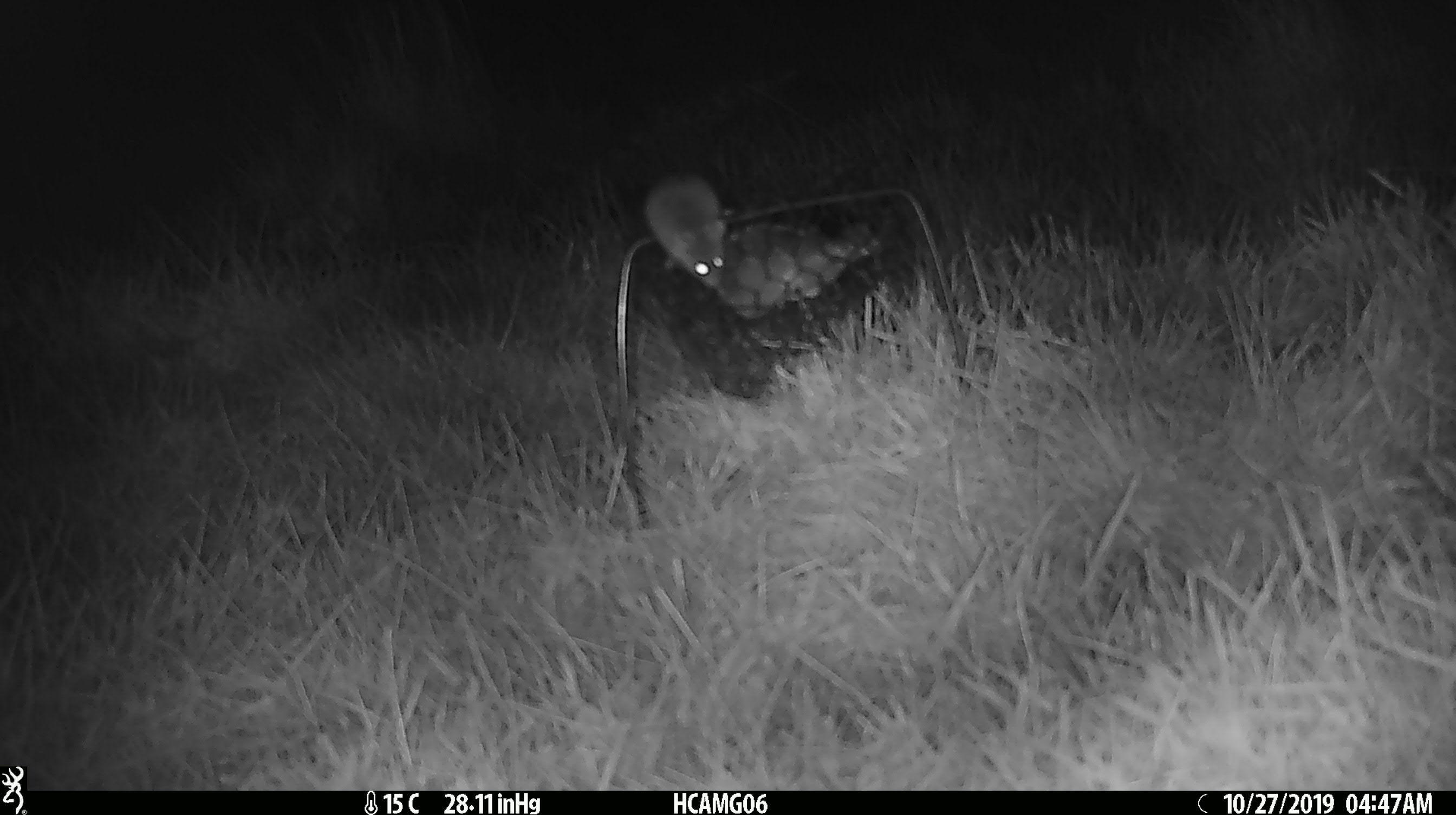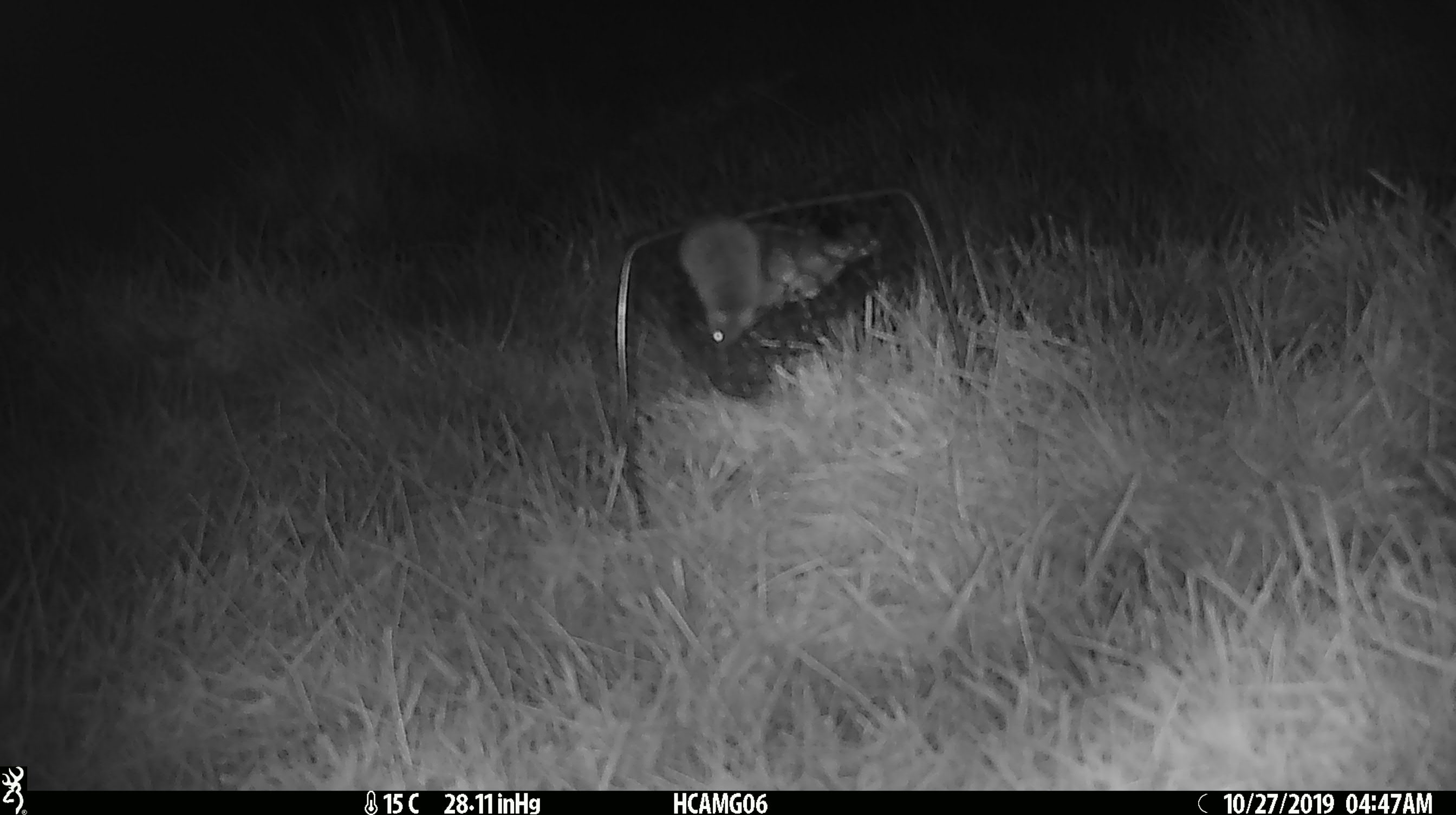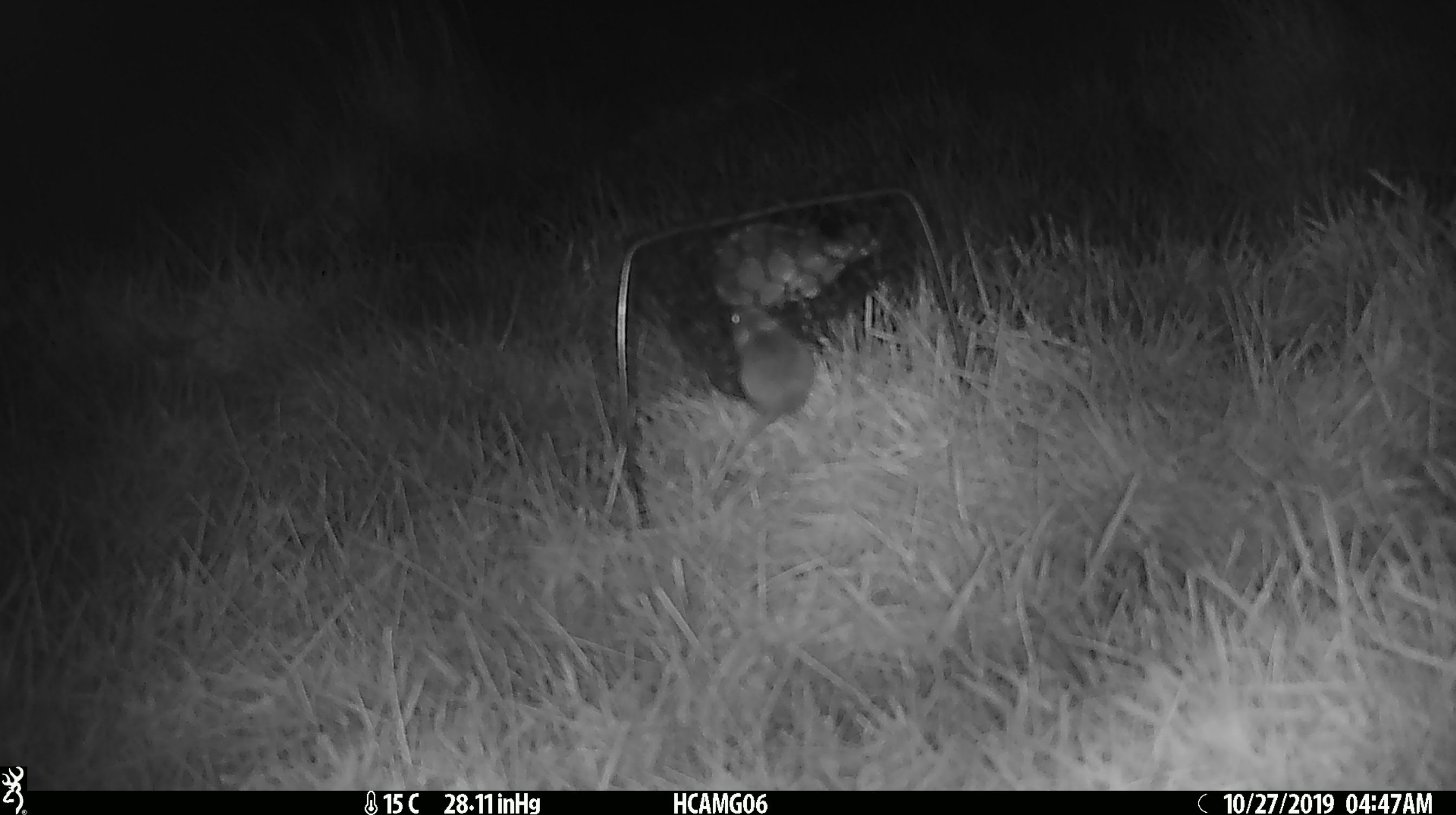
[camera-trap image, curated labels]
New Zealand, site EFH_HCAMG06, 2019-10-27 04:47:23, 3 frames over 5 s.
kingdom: Animalia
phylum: Chordata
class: Mammalia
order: Rodentia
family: Muridae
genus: Mus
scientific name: Mus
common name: mouse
Mouse (Mus).